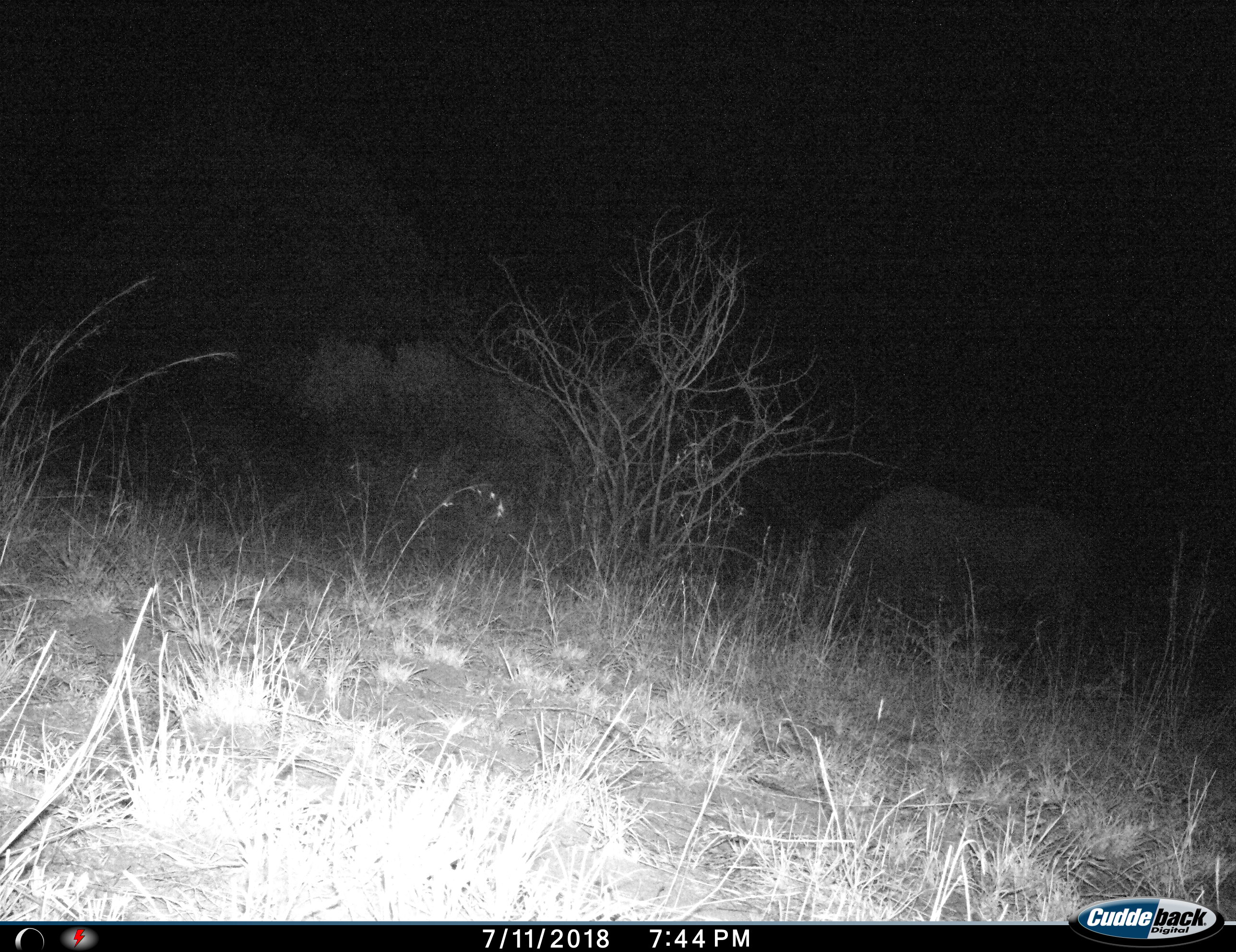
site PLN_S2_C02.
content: unidentified animal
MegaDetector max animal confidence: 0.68